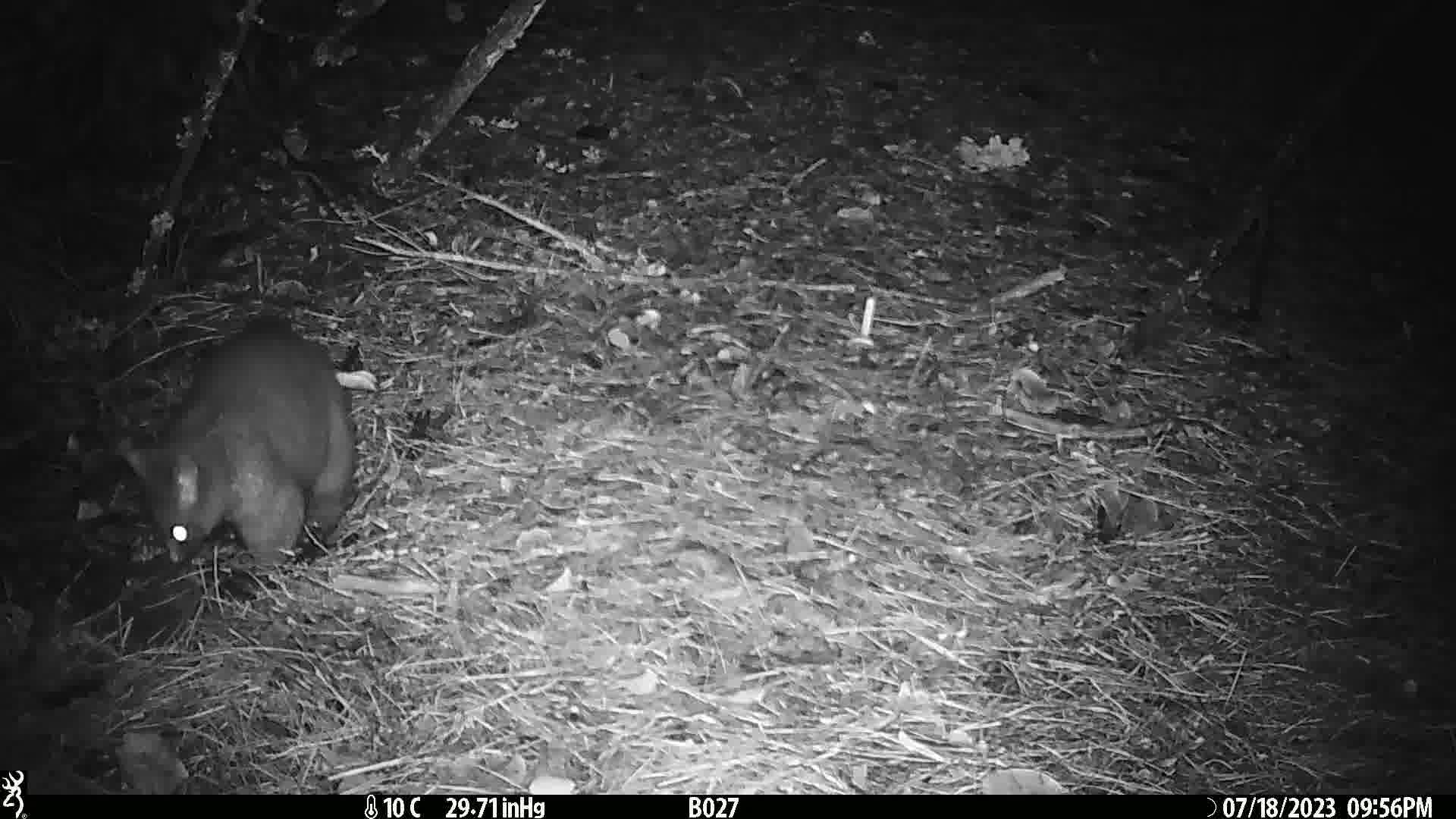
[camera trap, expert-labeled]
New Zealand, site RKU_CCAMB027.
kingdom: Animalia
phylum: Chordata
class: Mammalia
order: Diprotodontia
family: Phalangeridae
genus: Trichosurus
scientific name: Trichosurus vulpecula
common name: common brushtail possum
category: possum